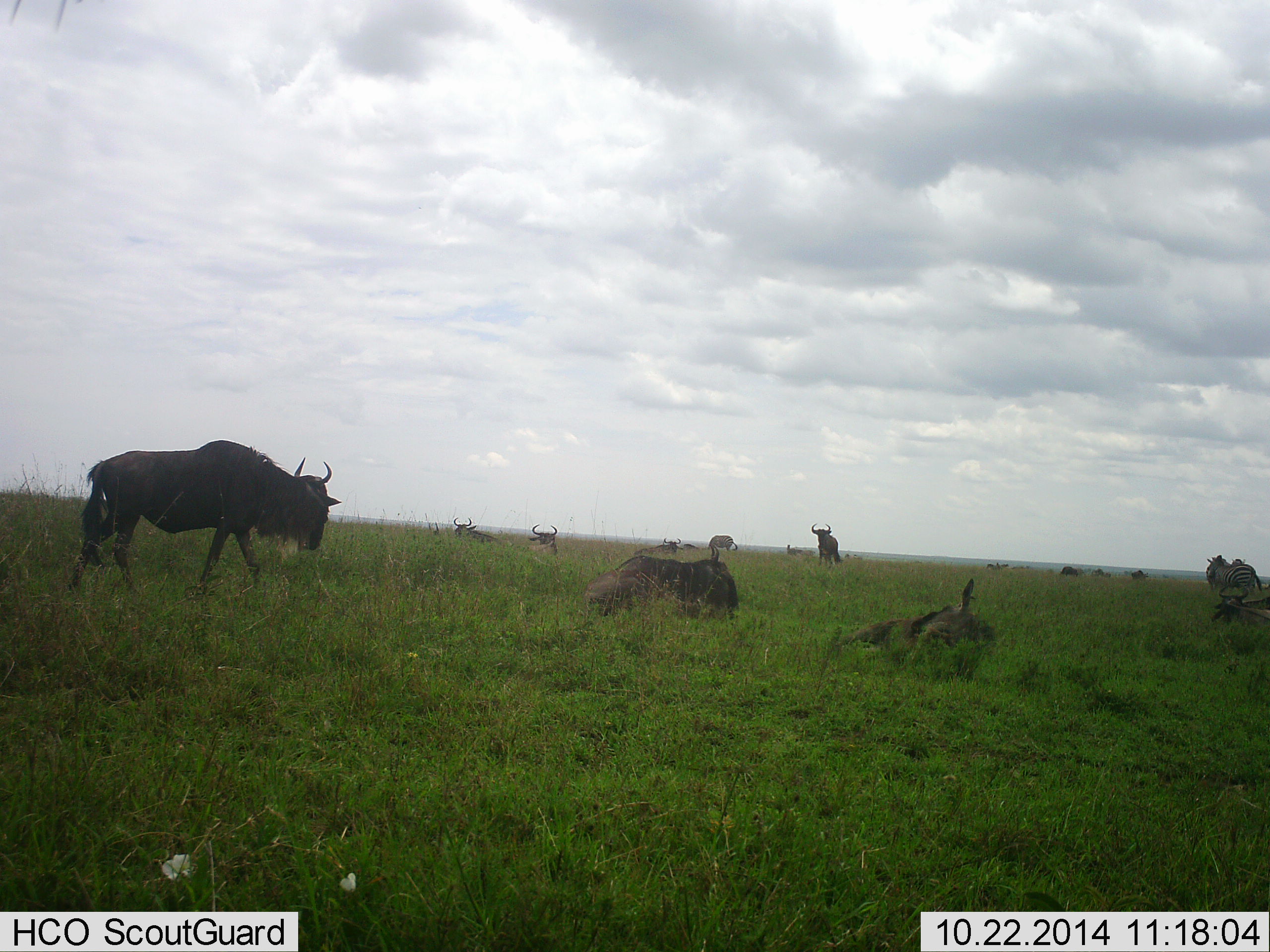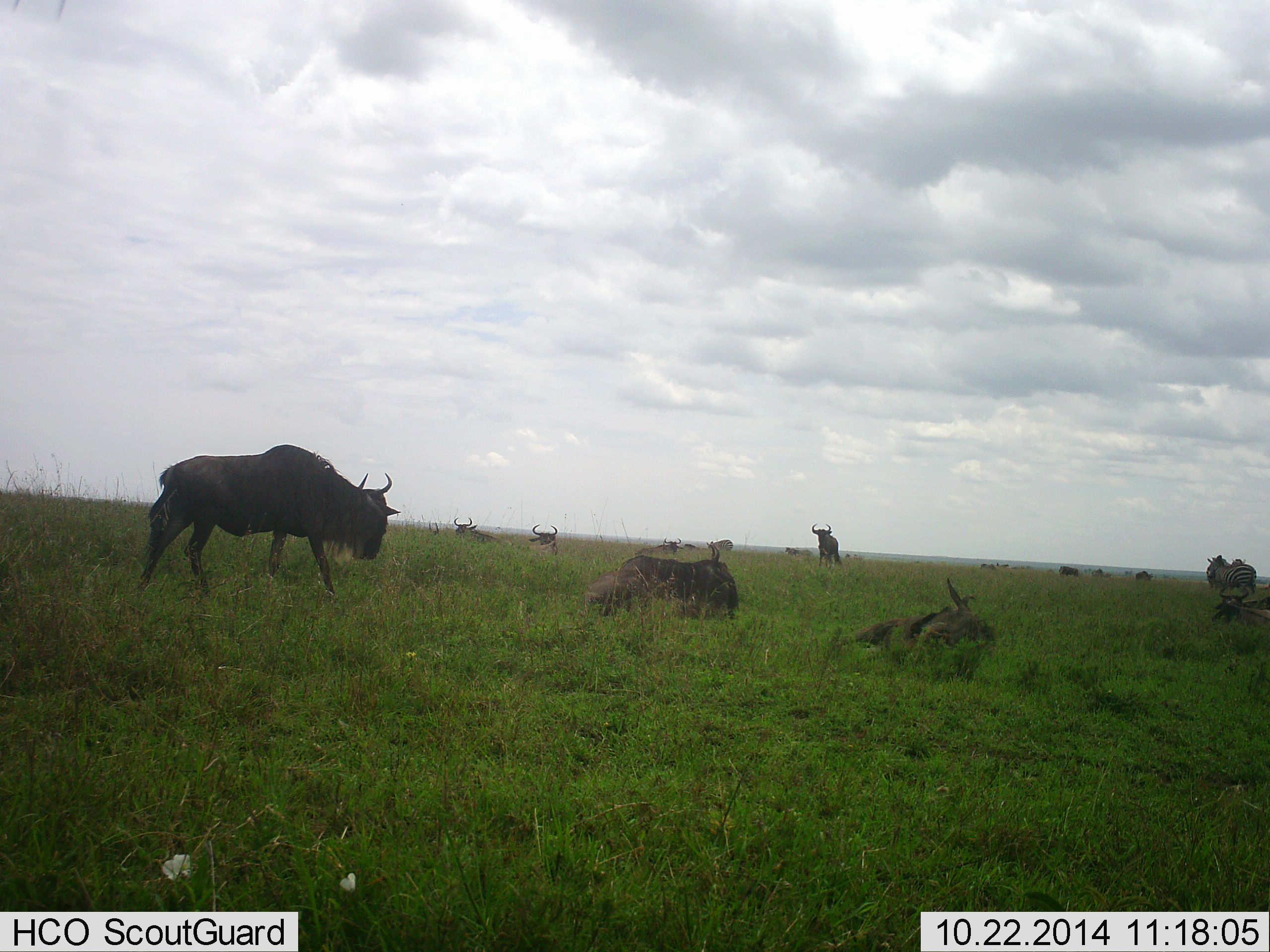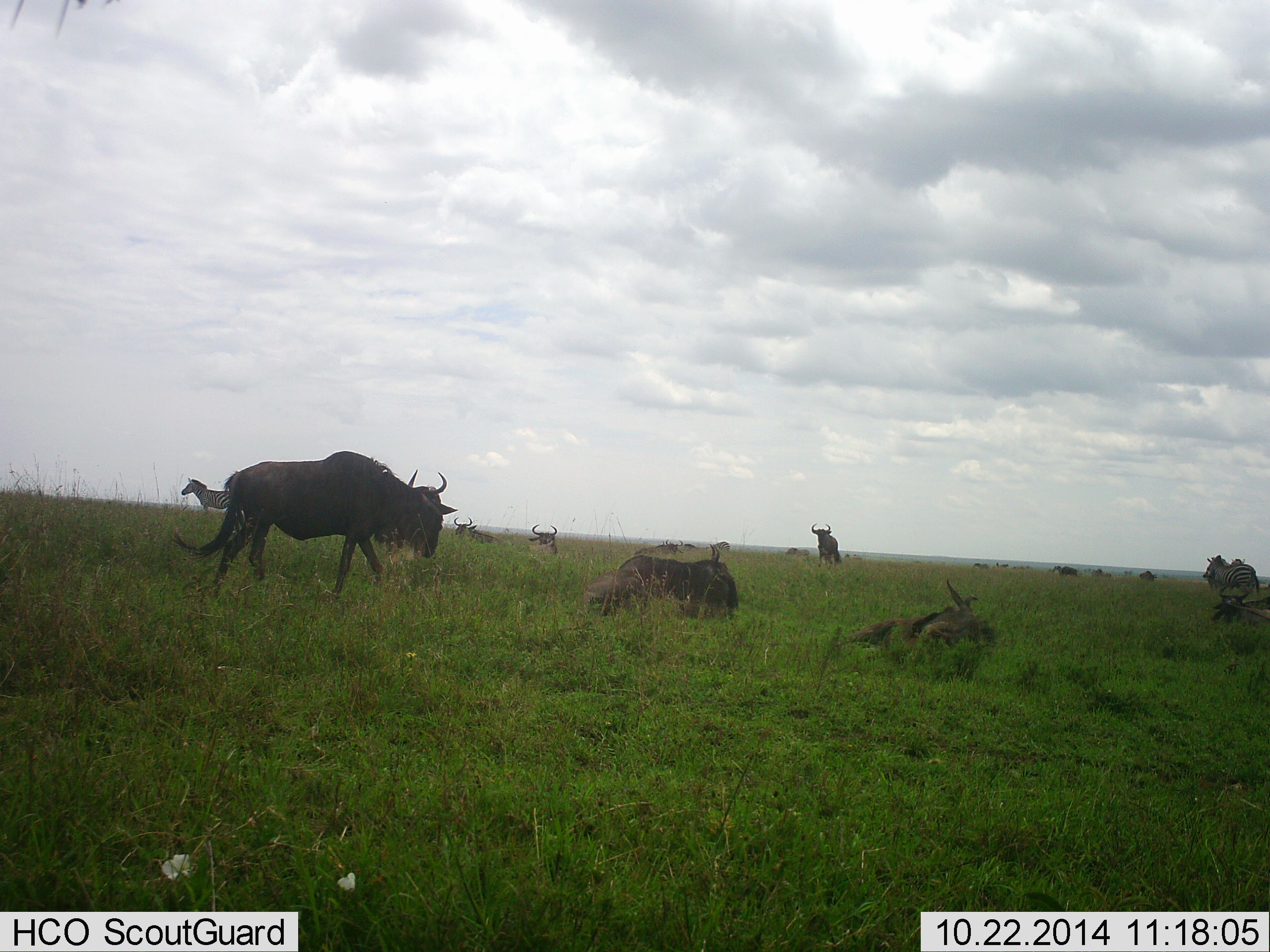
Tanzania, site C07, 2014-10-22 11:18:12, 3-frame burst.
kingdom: Animalia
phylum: Chordata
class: Mammalia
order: Artiodactyla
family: Bovidae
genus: Connochaetes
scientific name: Connochaetes taurinus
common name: blue wildebeest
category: wildebeest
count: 11-50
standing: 71%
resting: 86%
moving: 79%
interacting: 0%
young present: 0%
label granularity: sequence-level